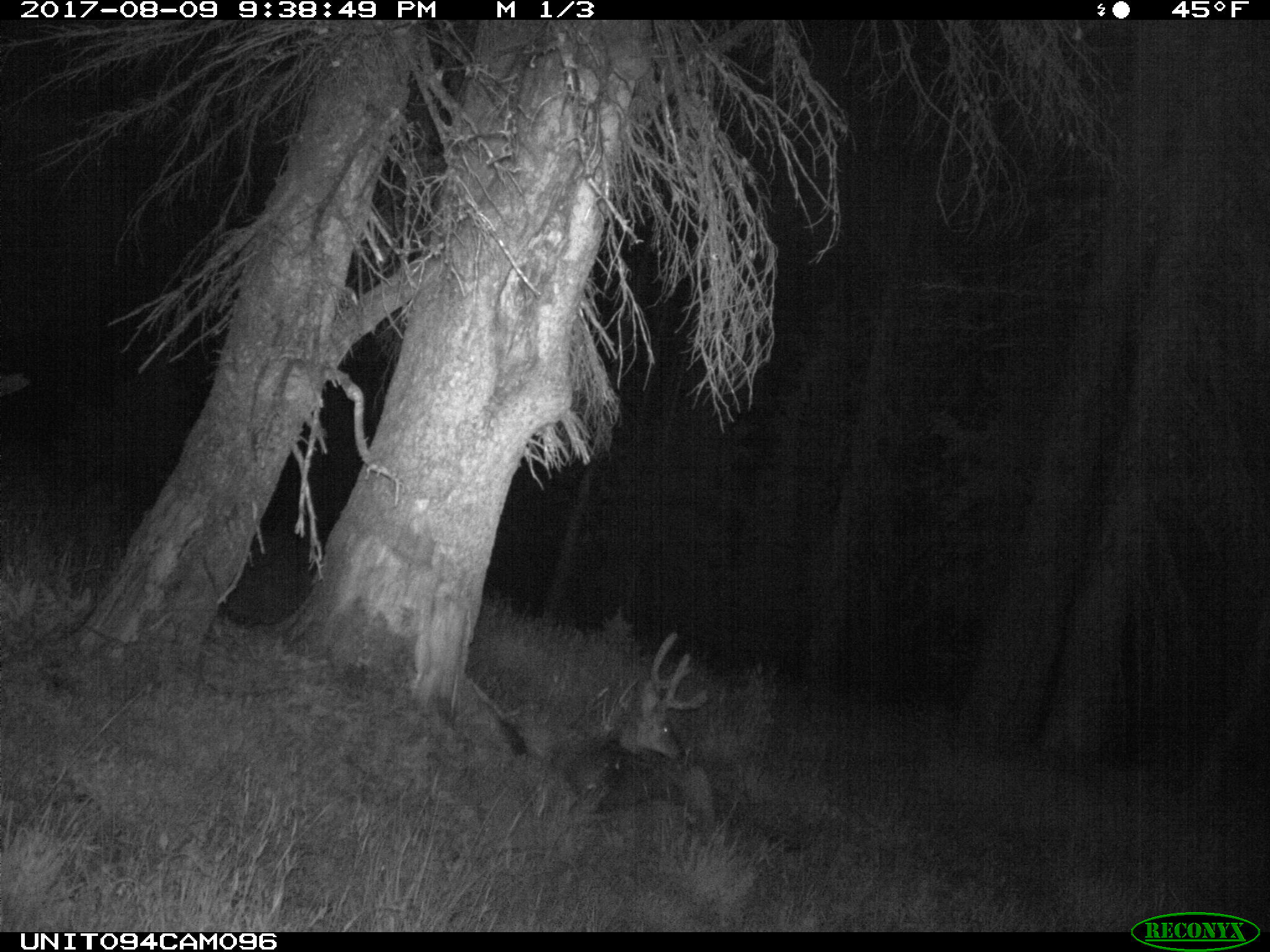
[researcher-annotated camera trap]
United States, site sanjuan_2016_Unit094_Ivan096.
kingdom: Animalia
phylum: Chordata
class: Mammalia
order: Artiodactyla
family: Cervidae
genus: Odocoileus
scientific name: Odocoileus hemionus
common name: mule deer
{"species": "Odocoileus hemionus (mule deer)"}